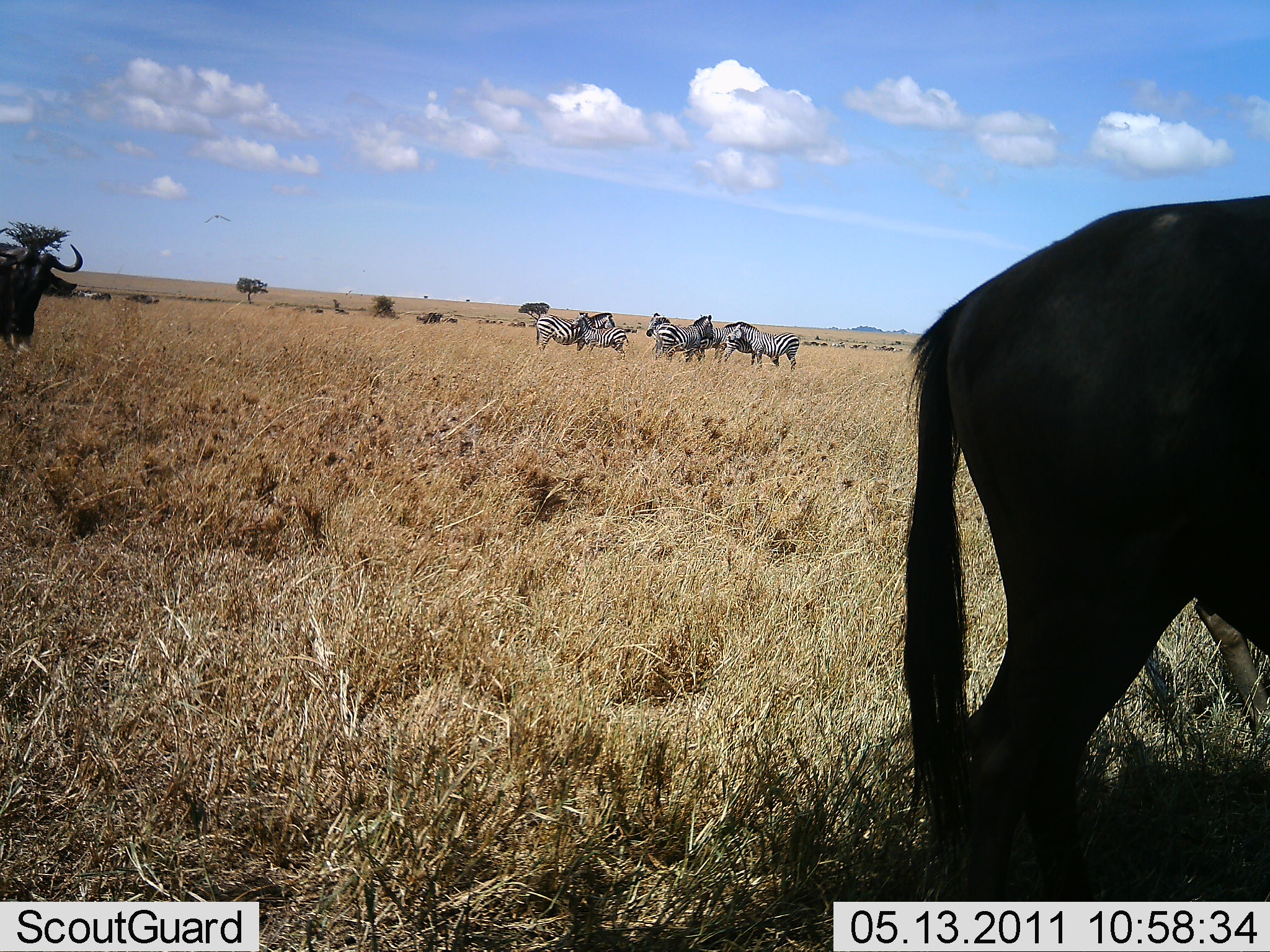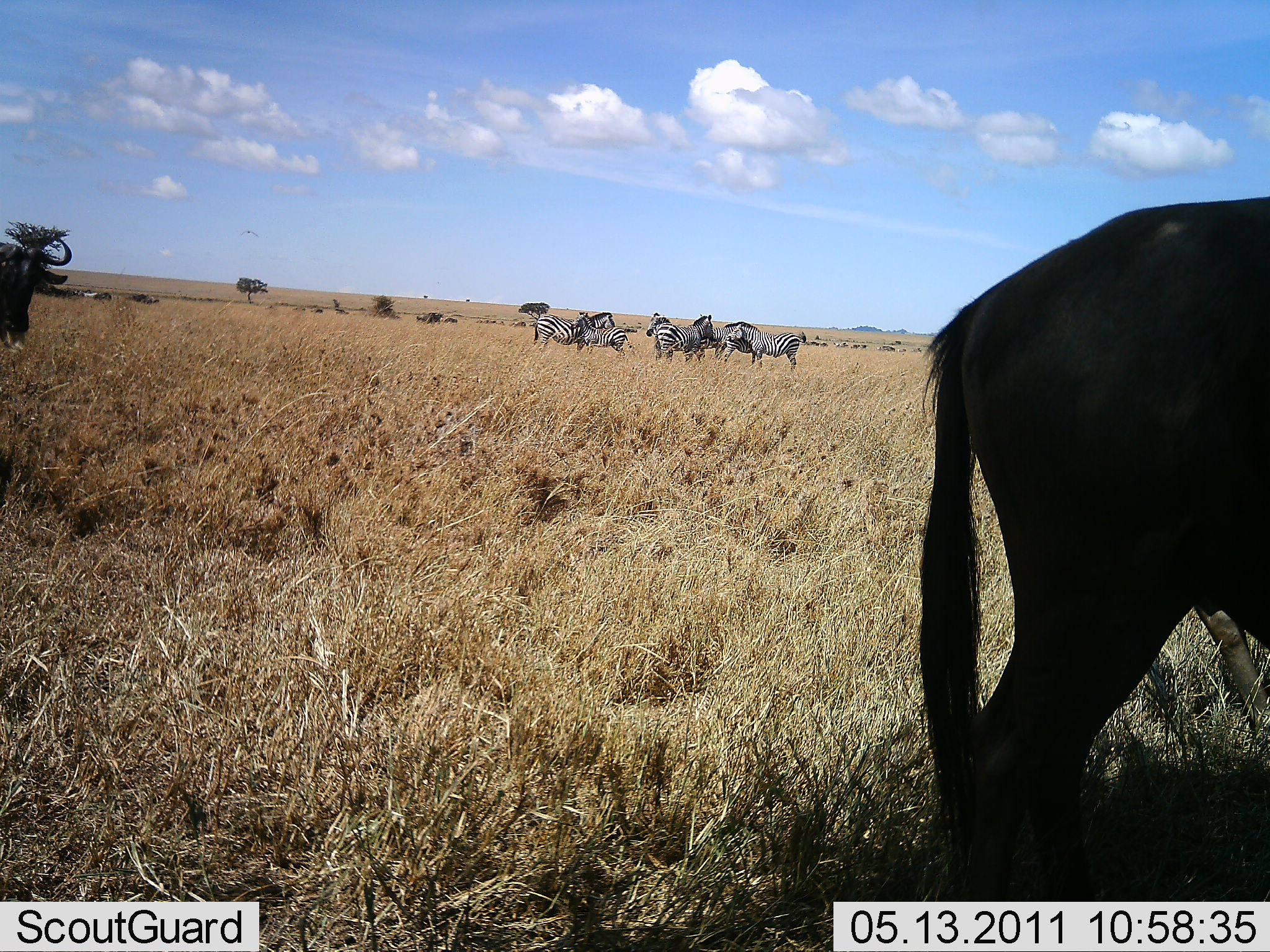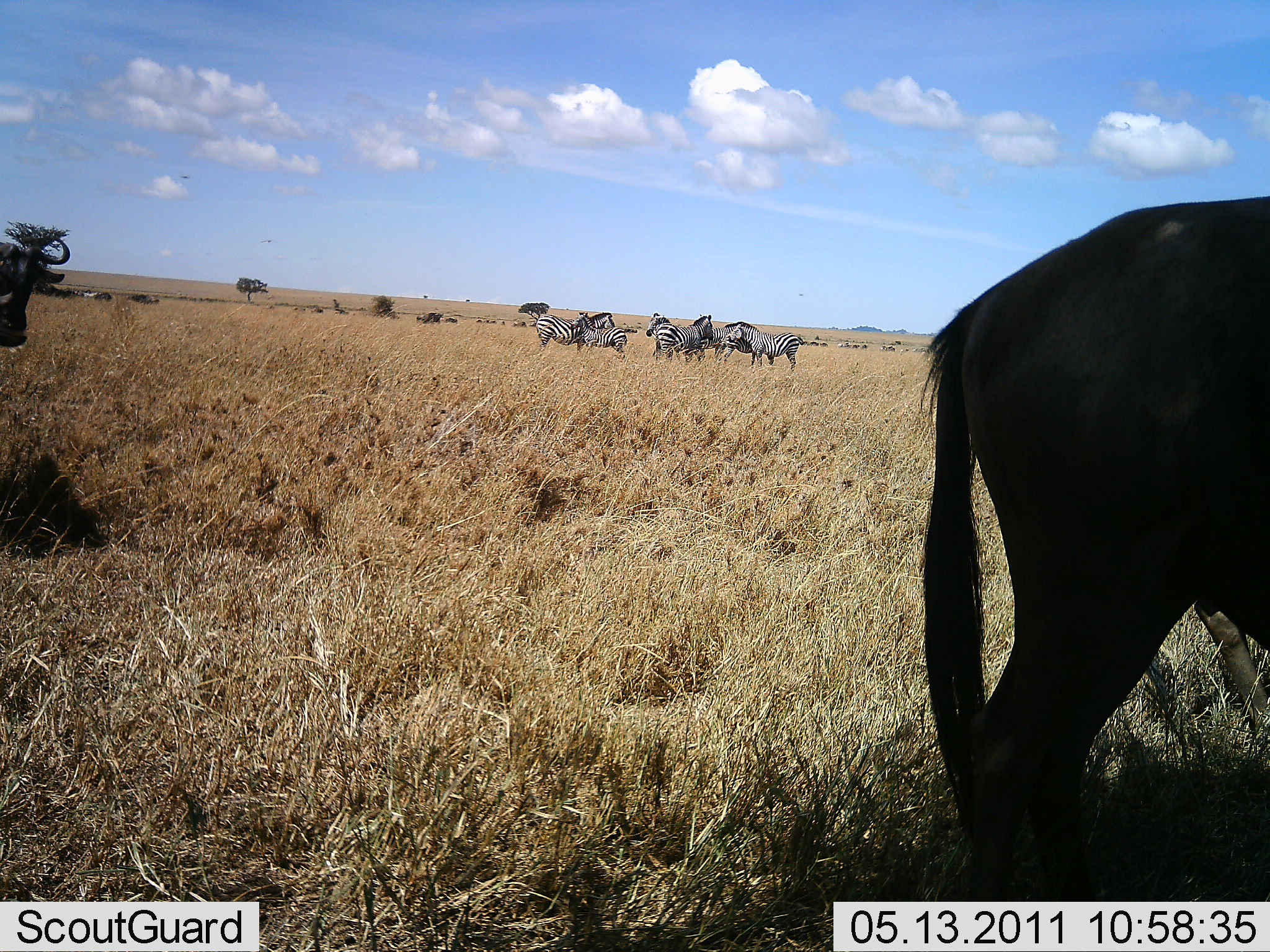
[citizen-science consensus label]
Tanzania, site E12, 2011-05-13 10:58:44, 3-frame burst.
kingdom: Animalia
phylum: Chordata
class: Mammalia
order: Artiodactyla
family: Bovidae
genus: Connochaetes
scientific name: Connochaetes taurinus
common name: blue wildebeest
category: wildebeest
Wildebeest (blue wildebeest) (Connochaetes taurinus), count 2. Behavior (volunteer vote fractions): standing 75%, resting 17%, moving 25%, interacting 0%. Young present (vote fraction): 0%. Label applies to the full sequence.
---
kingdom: Animalia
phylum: Chordata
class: Mammalia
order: Perissodactyla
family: Equidae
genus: Equus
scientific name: Equus quagga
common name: plains zebra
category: zebra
Zebra (plains zebra) (Equus quagga), count 6. Behavior (volunteer vote fractions): standing 100%, resting 7%, moving 0%, interacting 14%. Young present (vote fraction): 7%. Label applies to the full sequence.